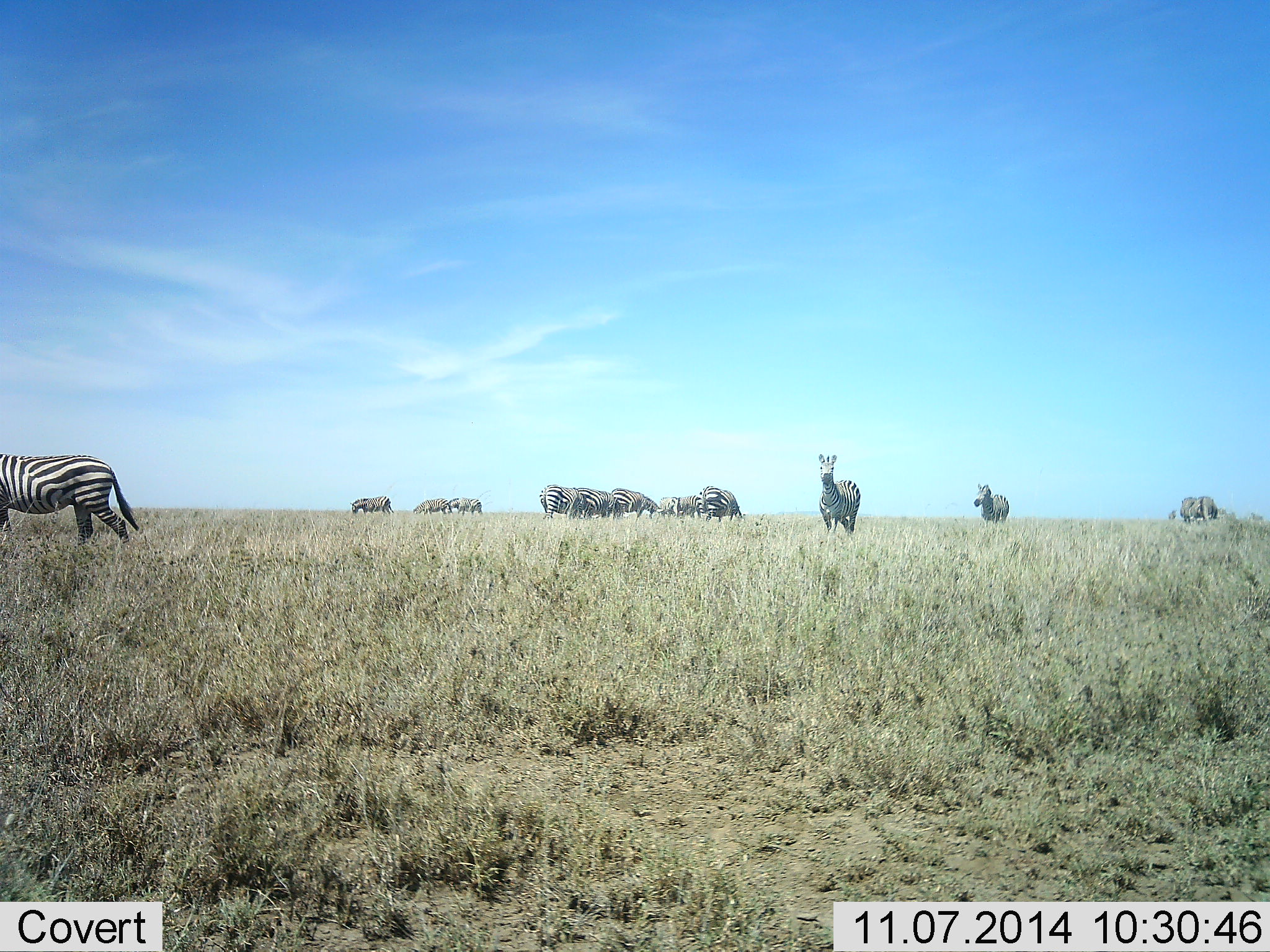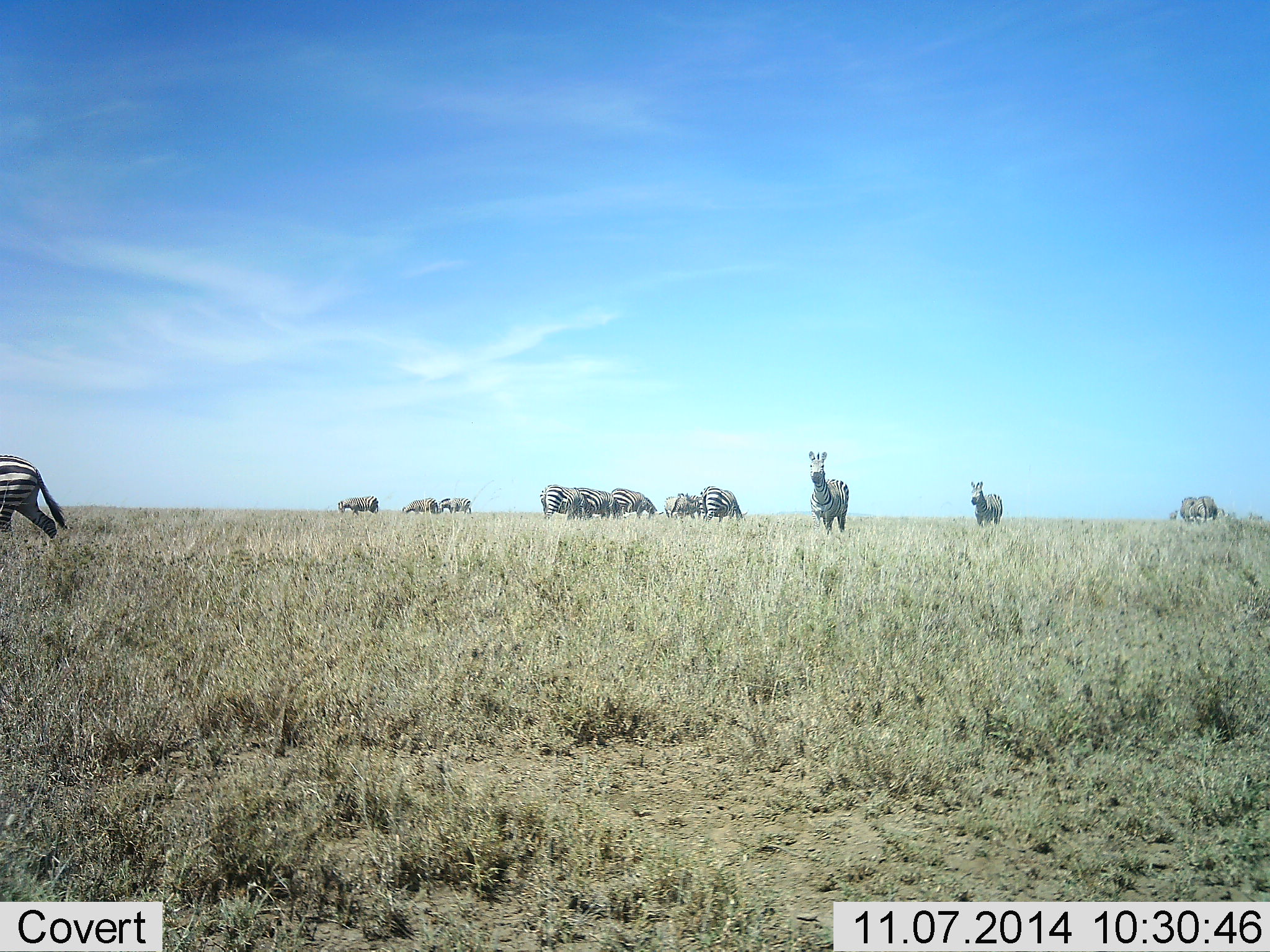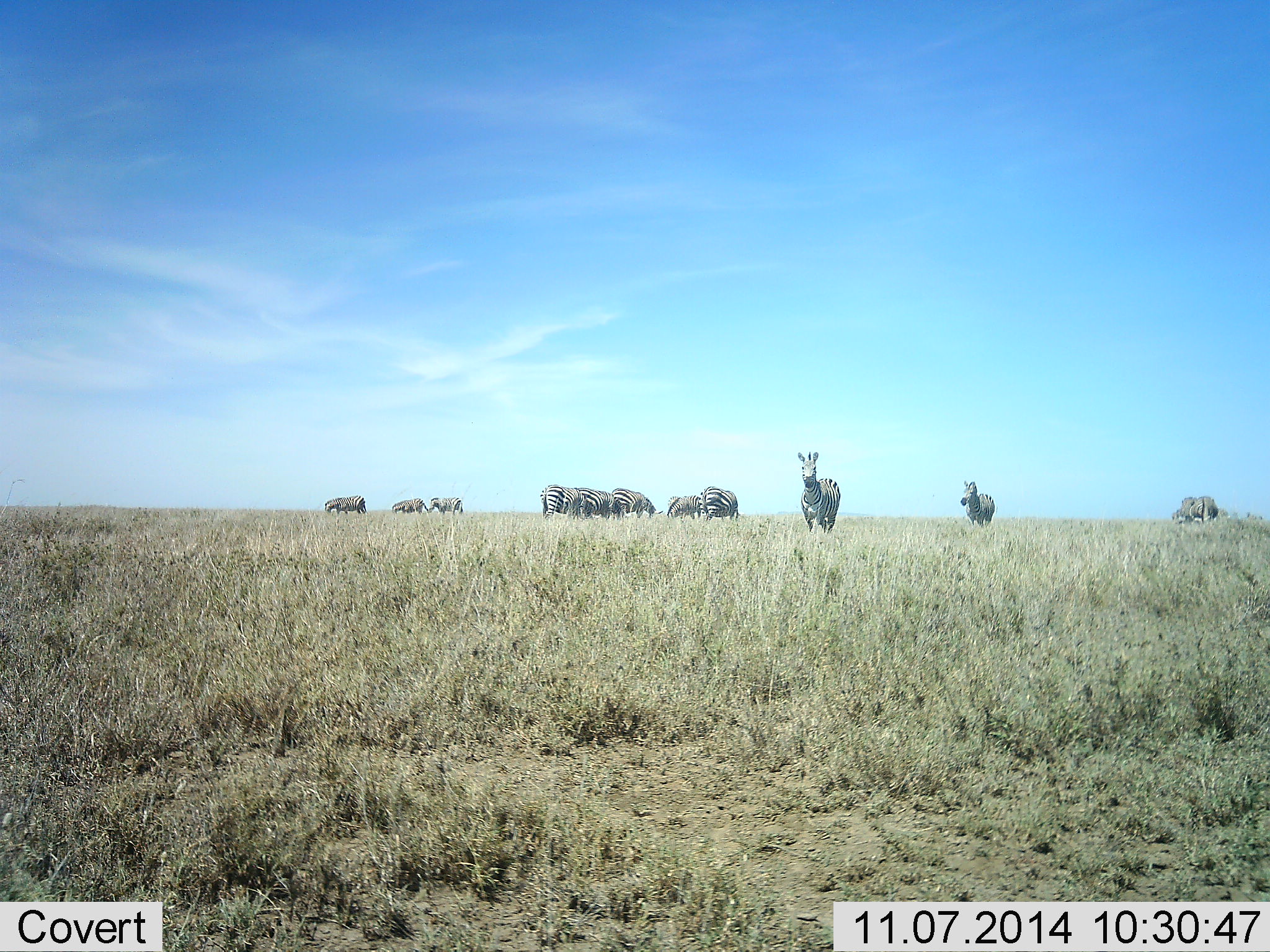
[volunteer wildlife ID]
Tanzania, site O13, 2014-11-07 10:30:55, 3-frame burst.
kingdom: Animalia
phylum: Chordata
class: Mammalia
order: Perissodactyla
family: Equidae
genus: Equus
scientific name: Equus quagga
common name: plains zebra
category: zebra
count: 11-50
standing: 30%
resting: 0%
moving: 40%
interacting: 0%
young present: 0%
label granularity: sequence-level